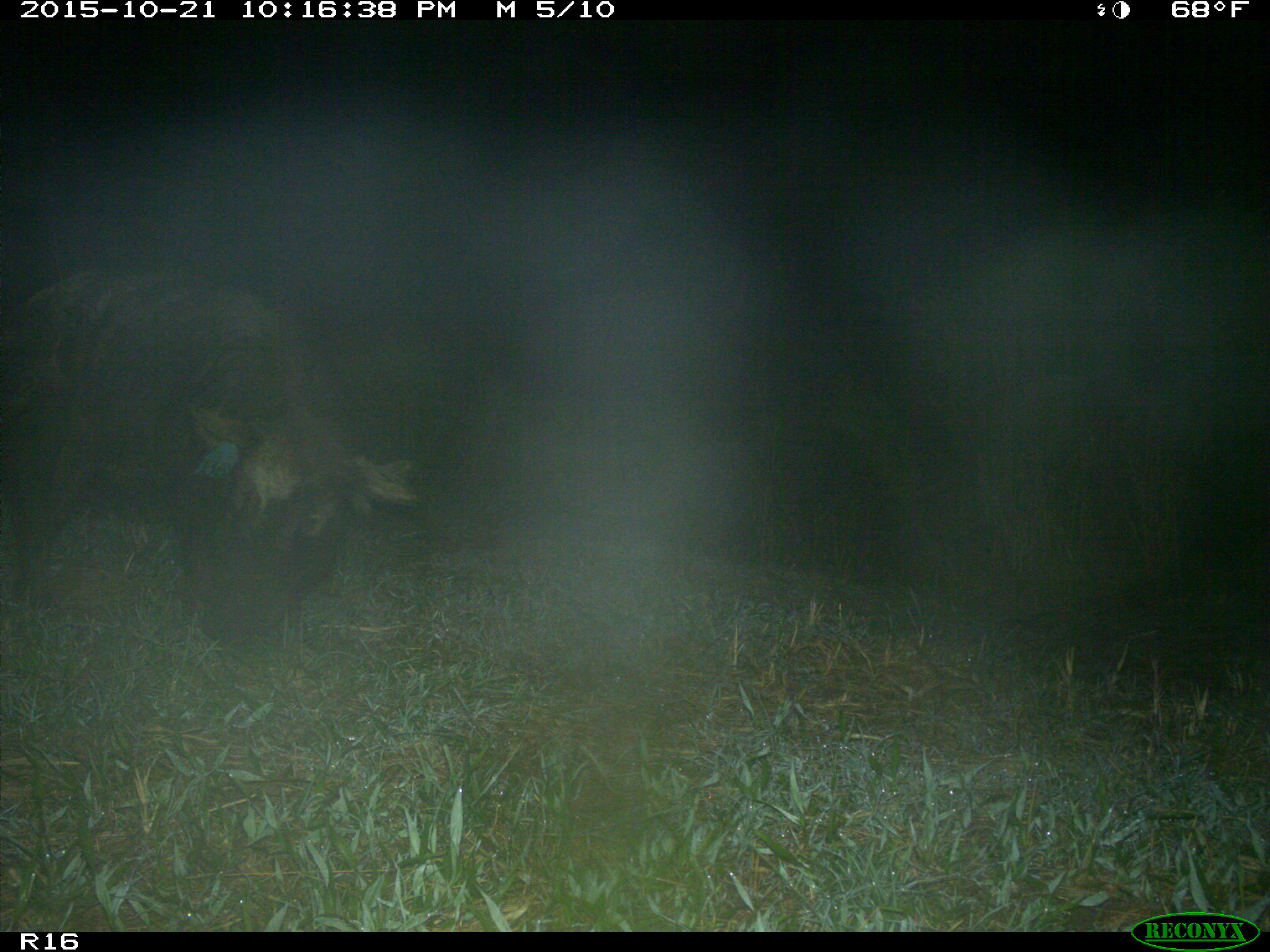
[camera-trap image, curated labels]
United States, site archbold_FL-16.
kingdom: Animalia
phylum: Chordata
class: Mammalia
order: Artiodactyla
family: Suidae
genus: Sus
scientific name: Sus scrofa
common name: wild boar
Sus scrofa (wild boar).